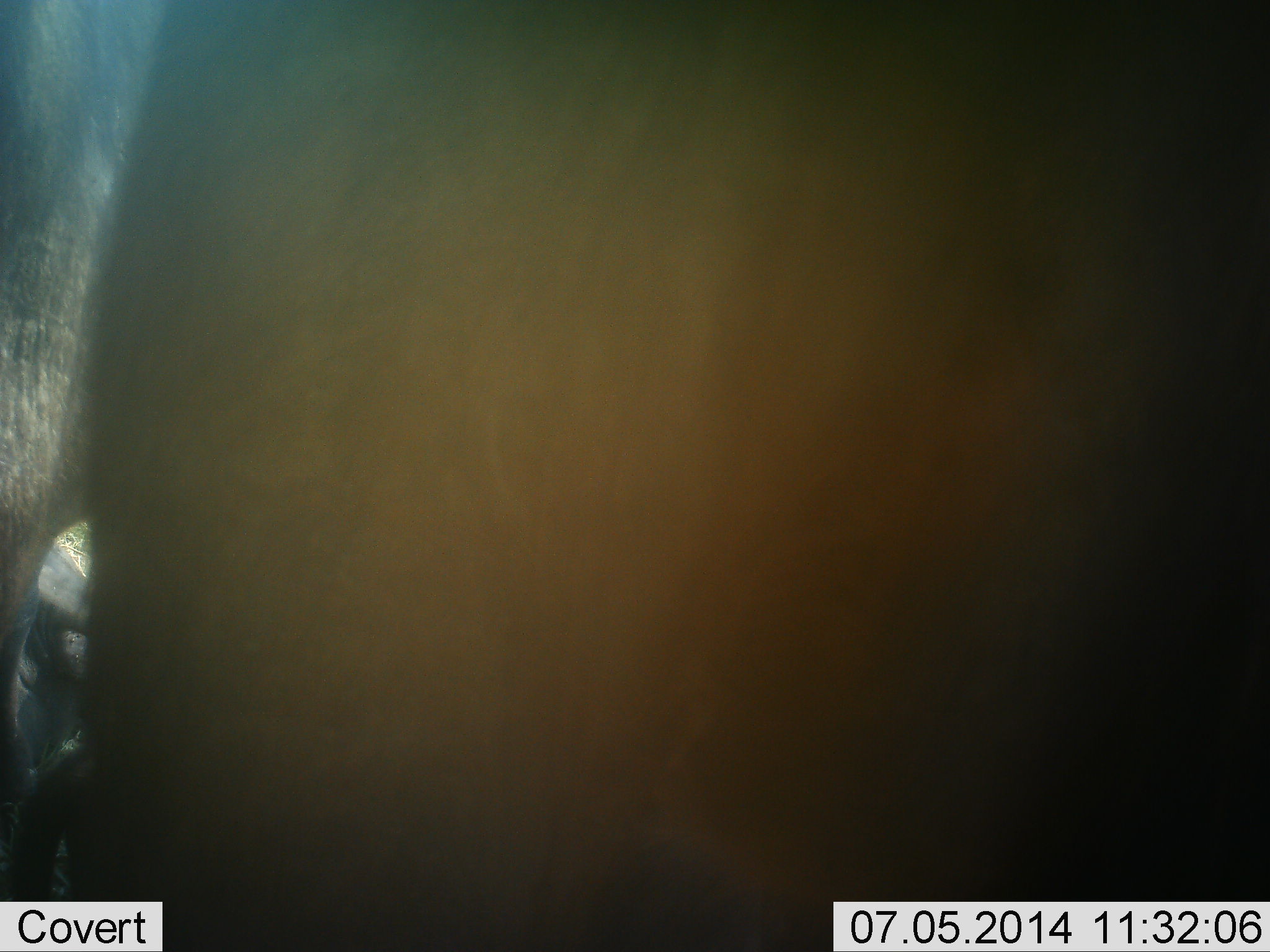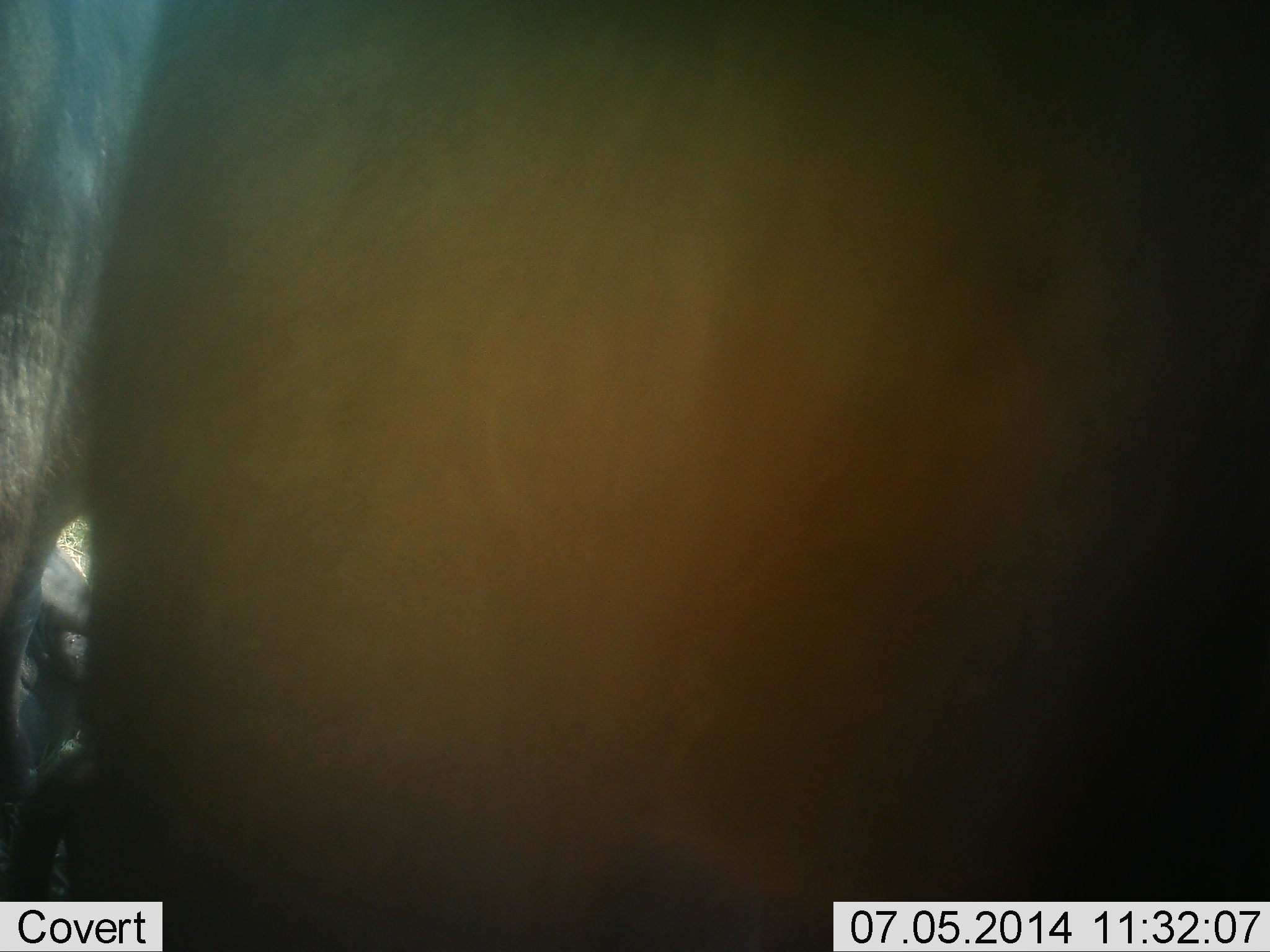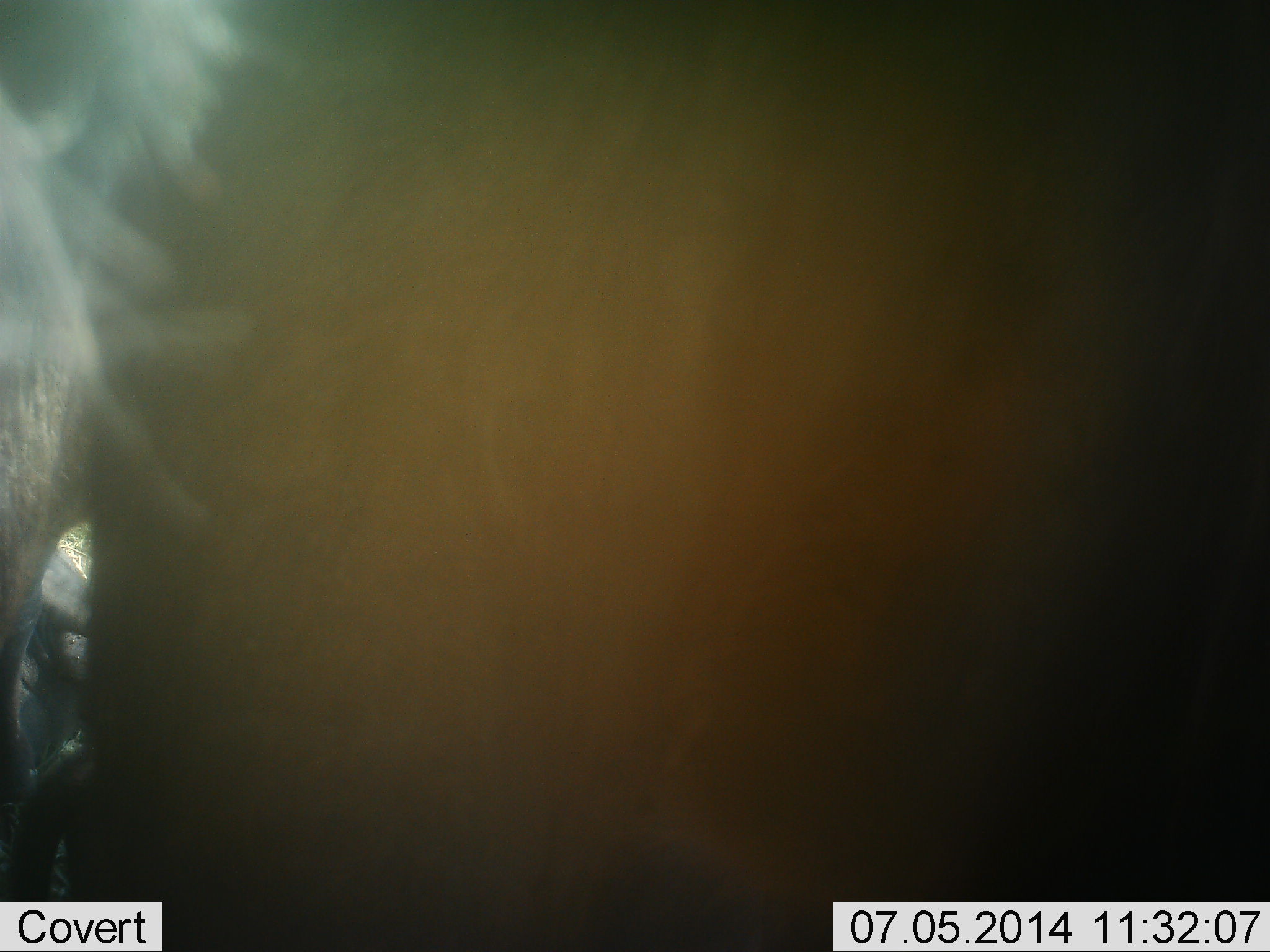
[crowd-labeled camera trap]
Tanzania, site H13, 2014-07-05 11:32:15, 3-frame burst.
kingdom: Animalia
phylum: Chordata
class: Mammalia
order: Artiodactyla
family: Bovidae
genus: Connochaetes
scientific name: Connochaetes taurinus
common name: blue wildebeest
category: wildebeest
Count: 2.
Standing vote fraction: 100%.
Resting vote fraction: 40%.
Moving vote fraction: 0%.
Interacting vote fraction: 0%.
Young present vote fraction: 0%.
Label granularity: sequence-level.